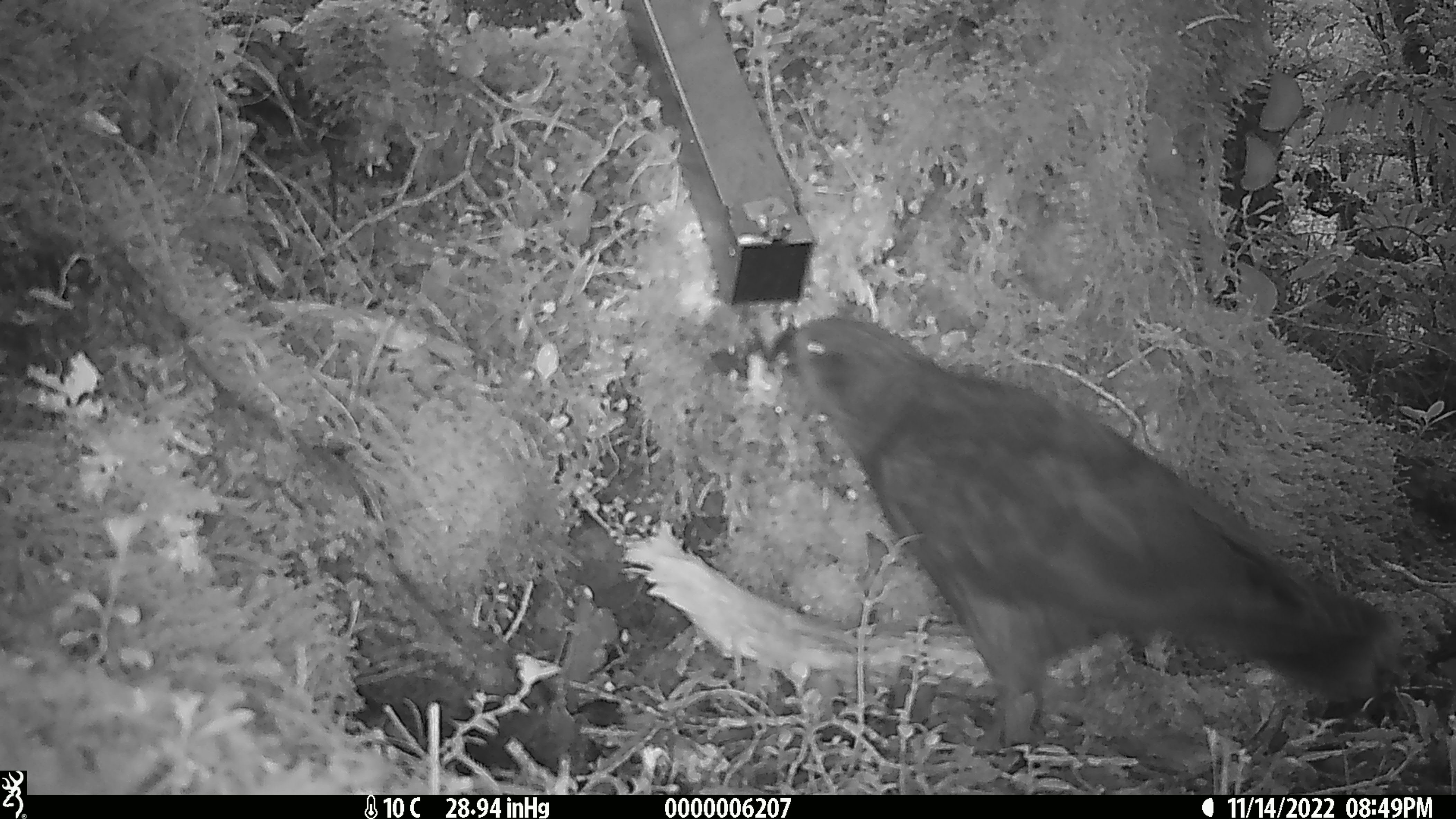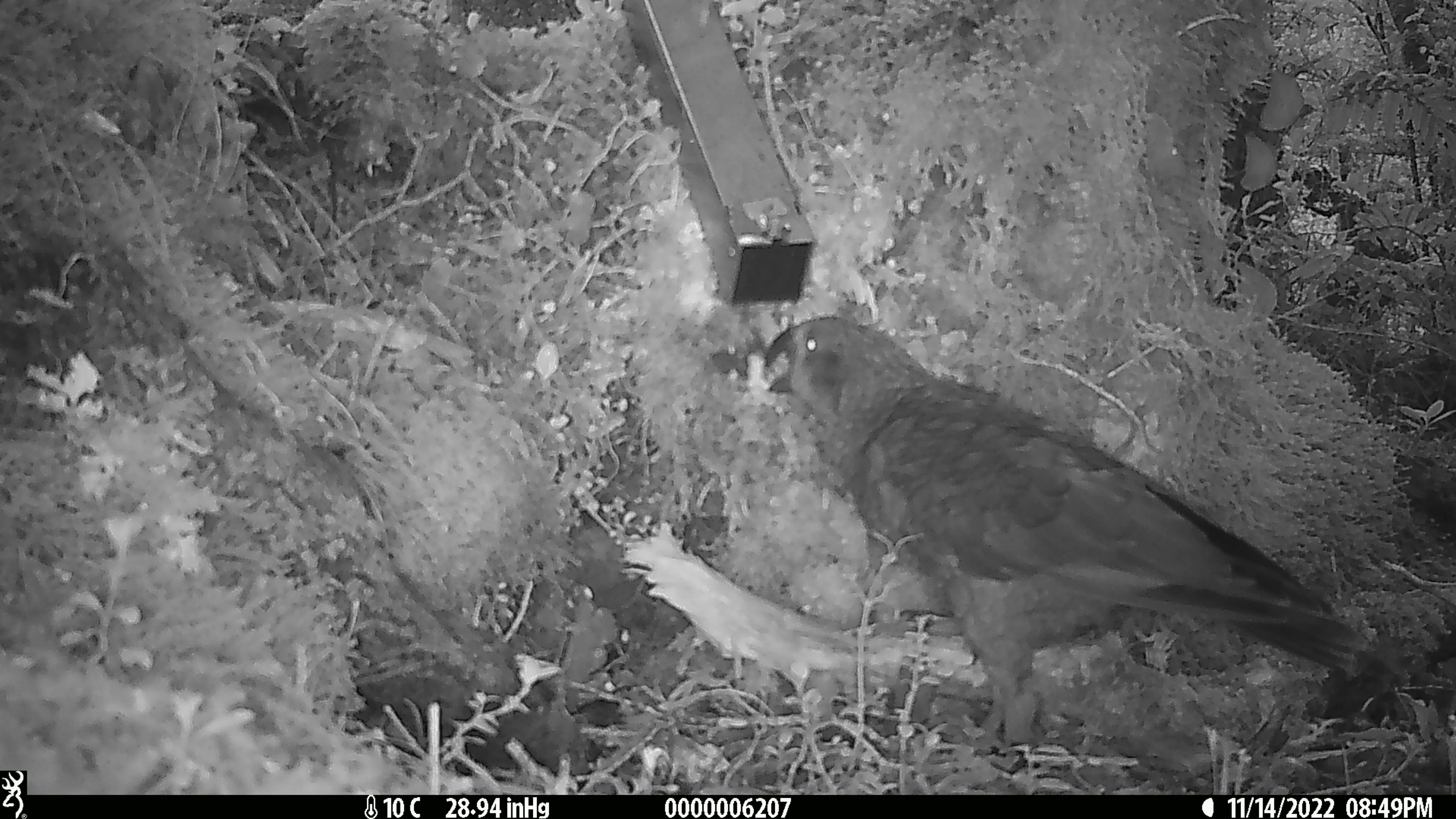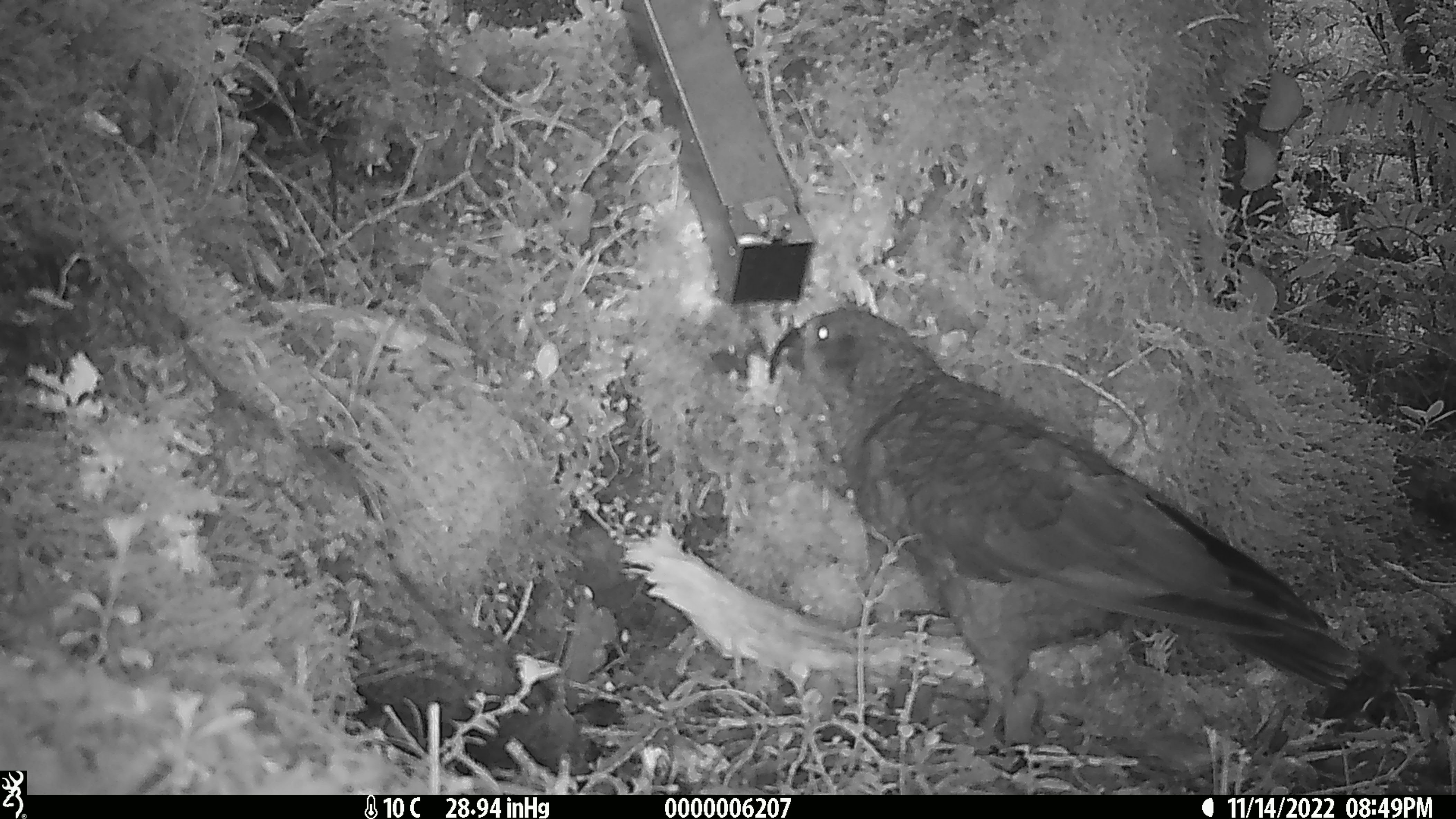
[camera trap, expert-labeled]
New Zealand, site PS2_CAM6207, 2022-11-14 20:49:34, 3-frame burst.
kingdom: Animalia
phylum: Chordata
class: Aves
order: Psittaciformes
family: Strigopidae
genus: Nestor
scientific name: Nestor notabilis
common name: kea